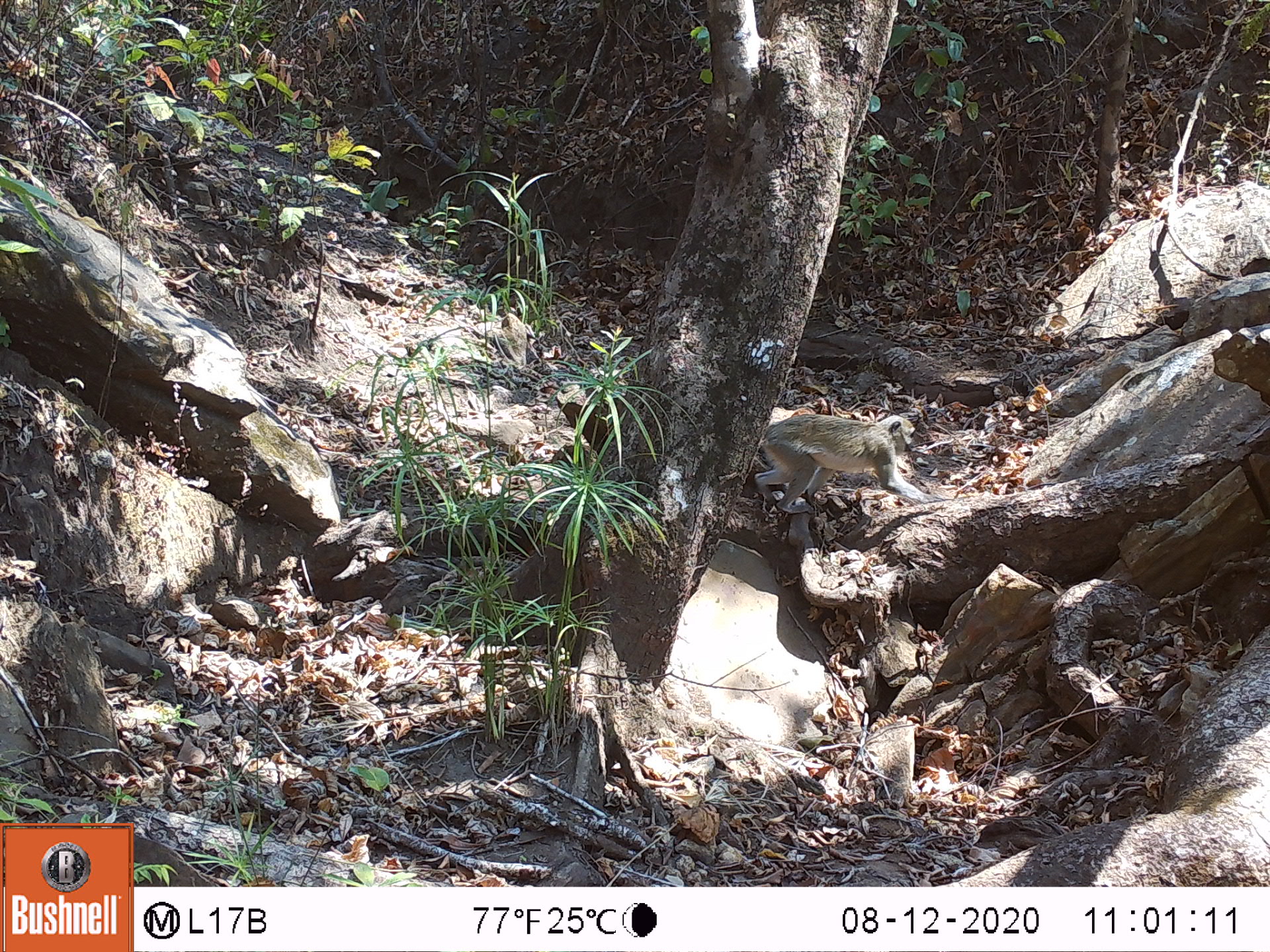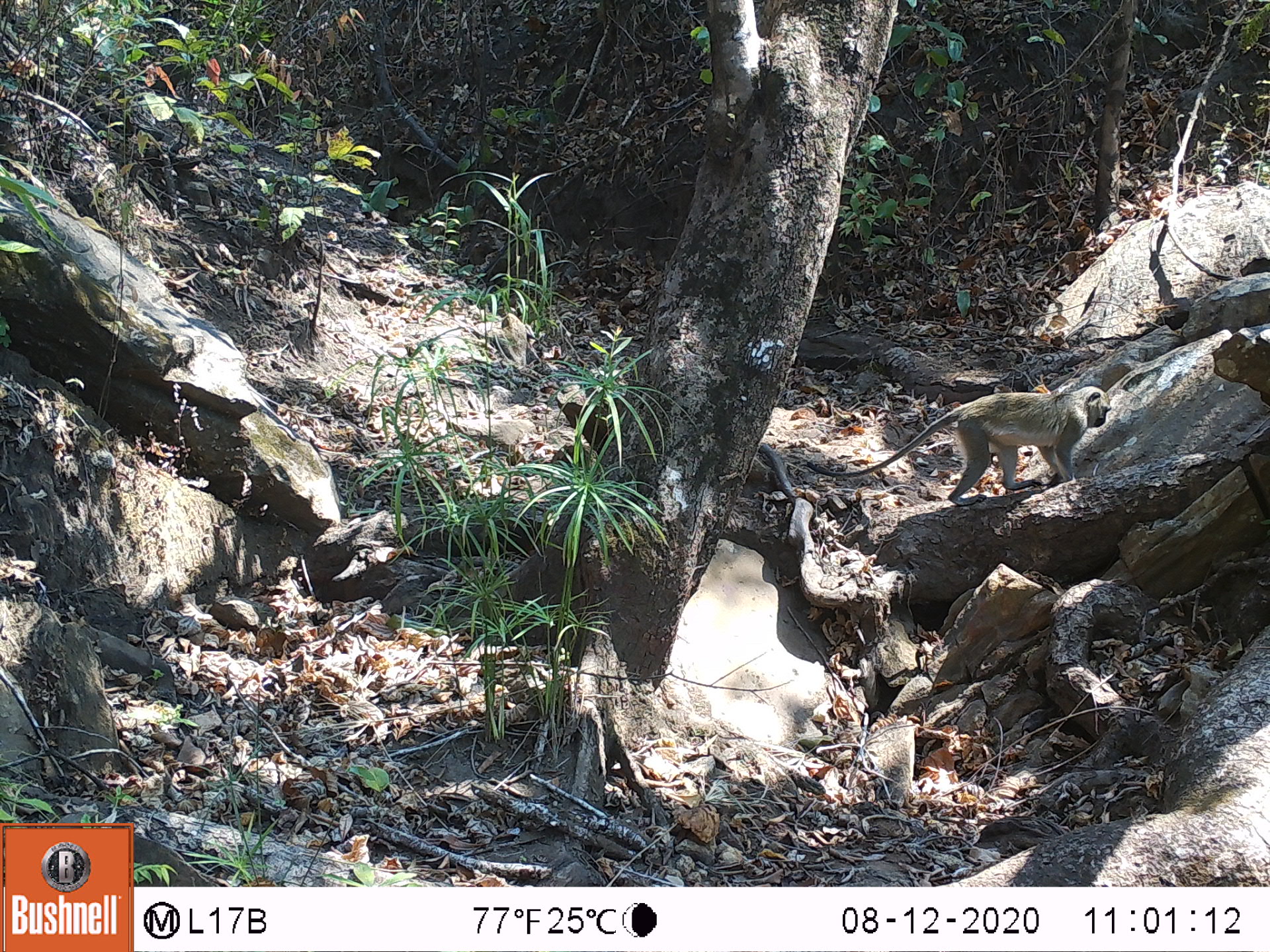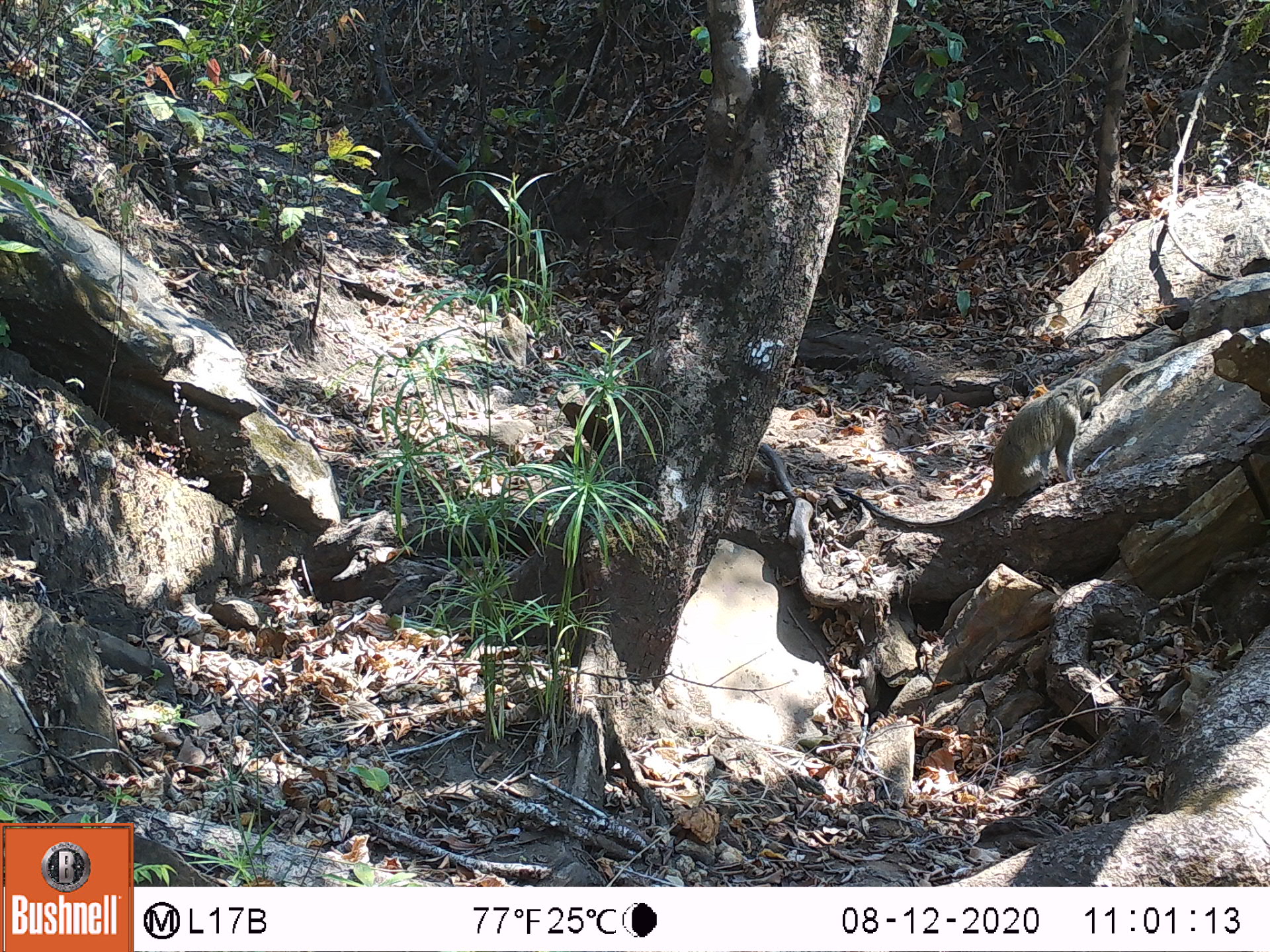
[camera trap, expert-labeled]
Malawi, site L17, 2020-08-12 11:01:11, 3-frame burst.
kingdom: Animalia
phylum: Chordata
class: Mammalia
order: Primates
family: Cercopithecidae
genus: Chlorocebus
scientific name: Chlorocebus pygerythrus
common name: vervet monkey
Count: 1.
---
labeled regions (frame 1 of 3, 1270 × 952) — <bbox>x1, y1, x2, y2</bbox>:
vervet monkey: <bbox>738, 407, 937, 502</bbox>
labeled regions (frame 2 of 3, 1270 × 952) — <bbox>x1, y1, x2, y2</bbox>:
vervet monkey: <bbox>804, 382, 1109, 505</bbox>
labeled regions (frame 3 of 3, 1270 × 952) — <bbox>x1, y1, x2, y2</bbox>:
vervet monkey: <bbox>870, 379, 1108, 529</bbox>